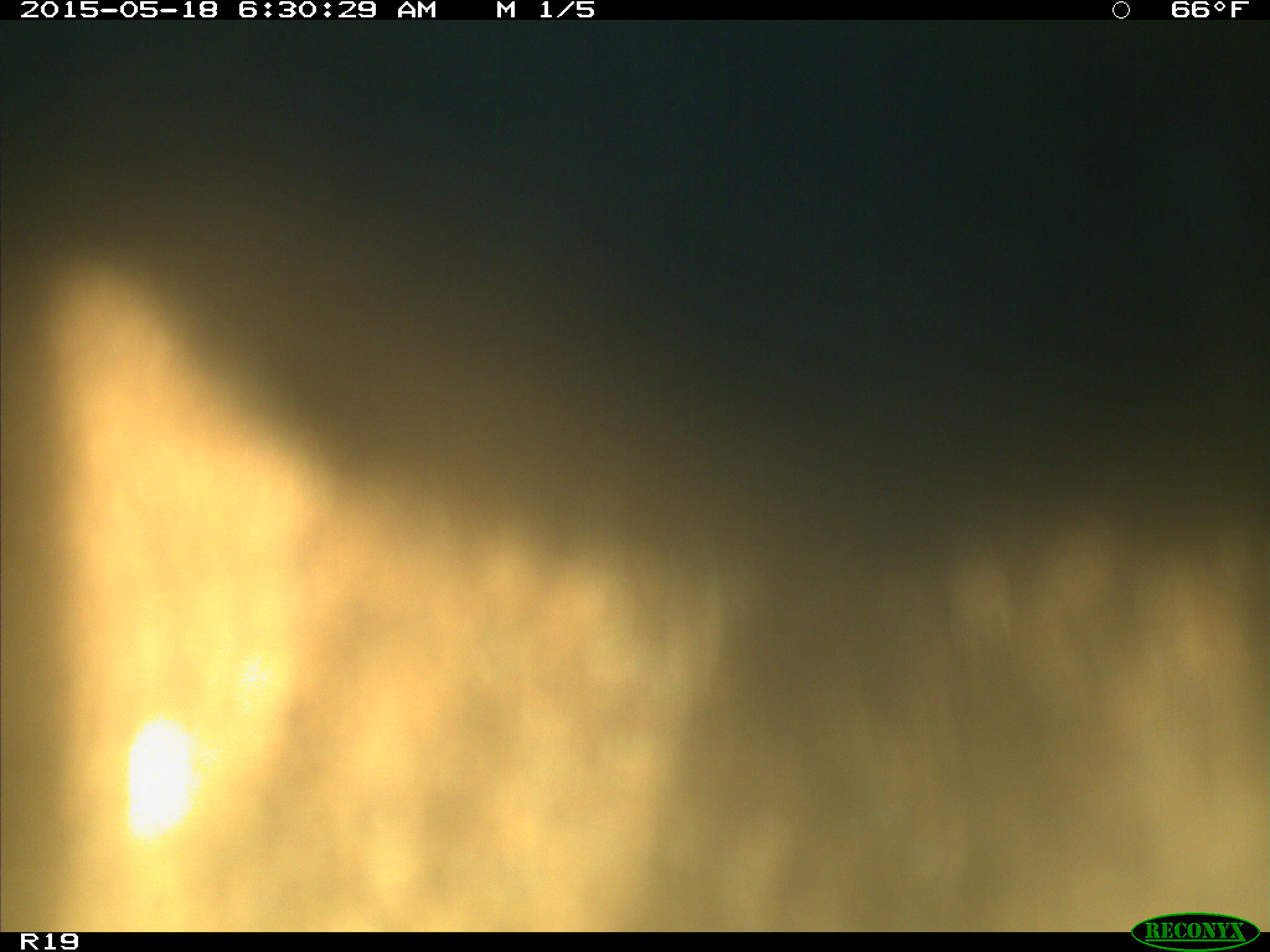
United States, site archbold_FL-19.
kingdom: Animalia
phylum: Chordata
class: Mammalia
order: Artiodactyla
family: Bovidae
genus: Bos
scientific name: Bos taurus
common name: domestic cow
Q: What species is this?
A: Bos taurus (domestic cow).